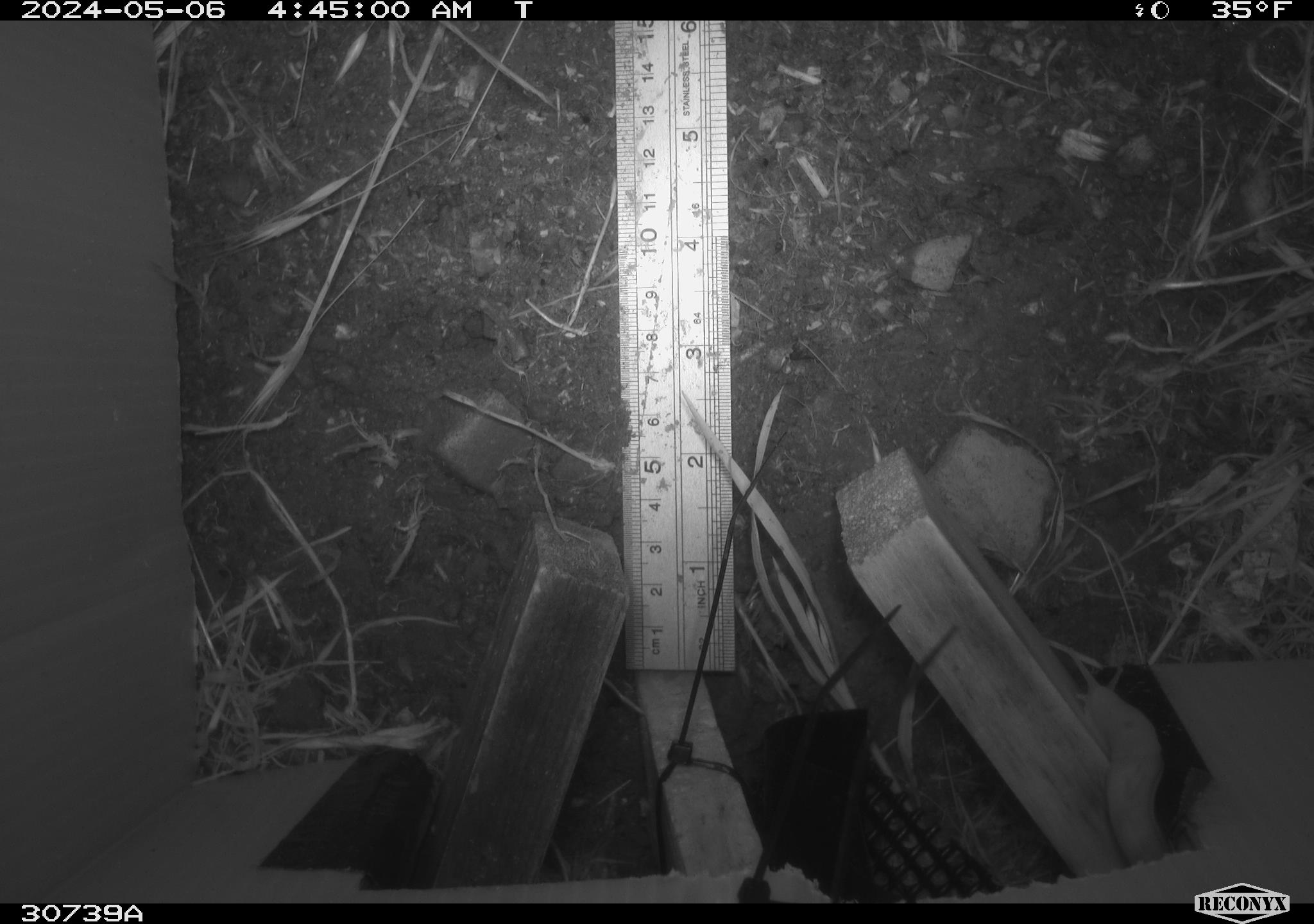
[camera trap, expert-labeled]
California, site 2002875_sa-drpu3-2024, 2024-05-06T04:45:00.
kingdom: Animalia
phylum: Mollusca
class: Gastropoda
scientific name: Gastropoda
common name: gastropods